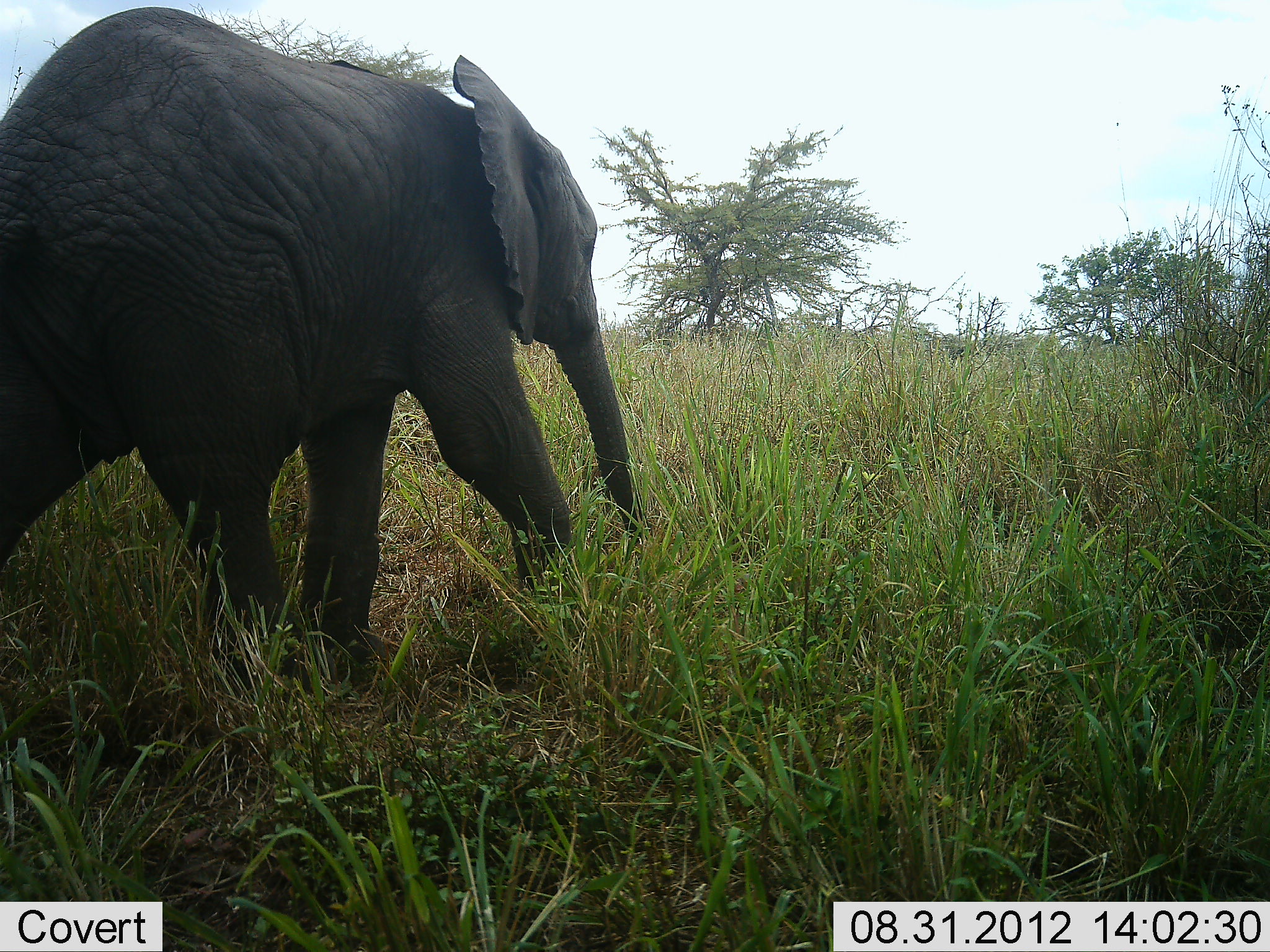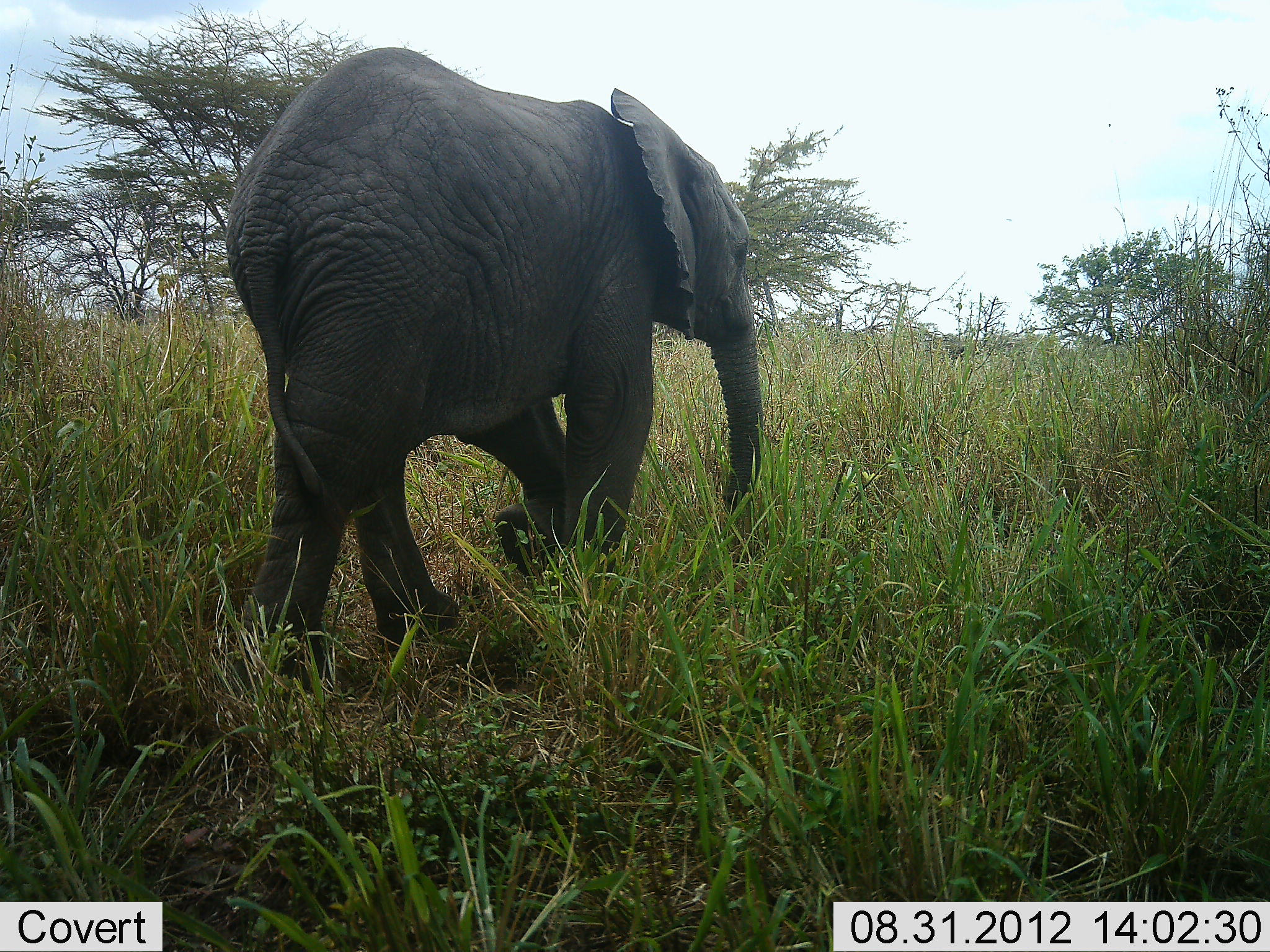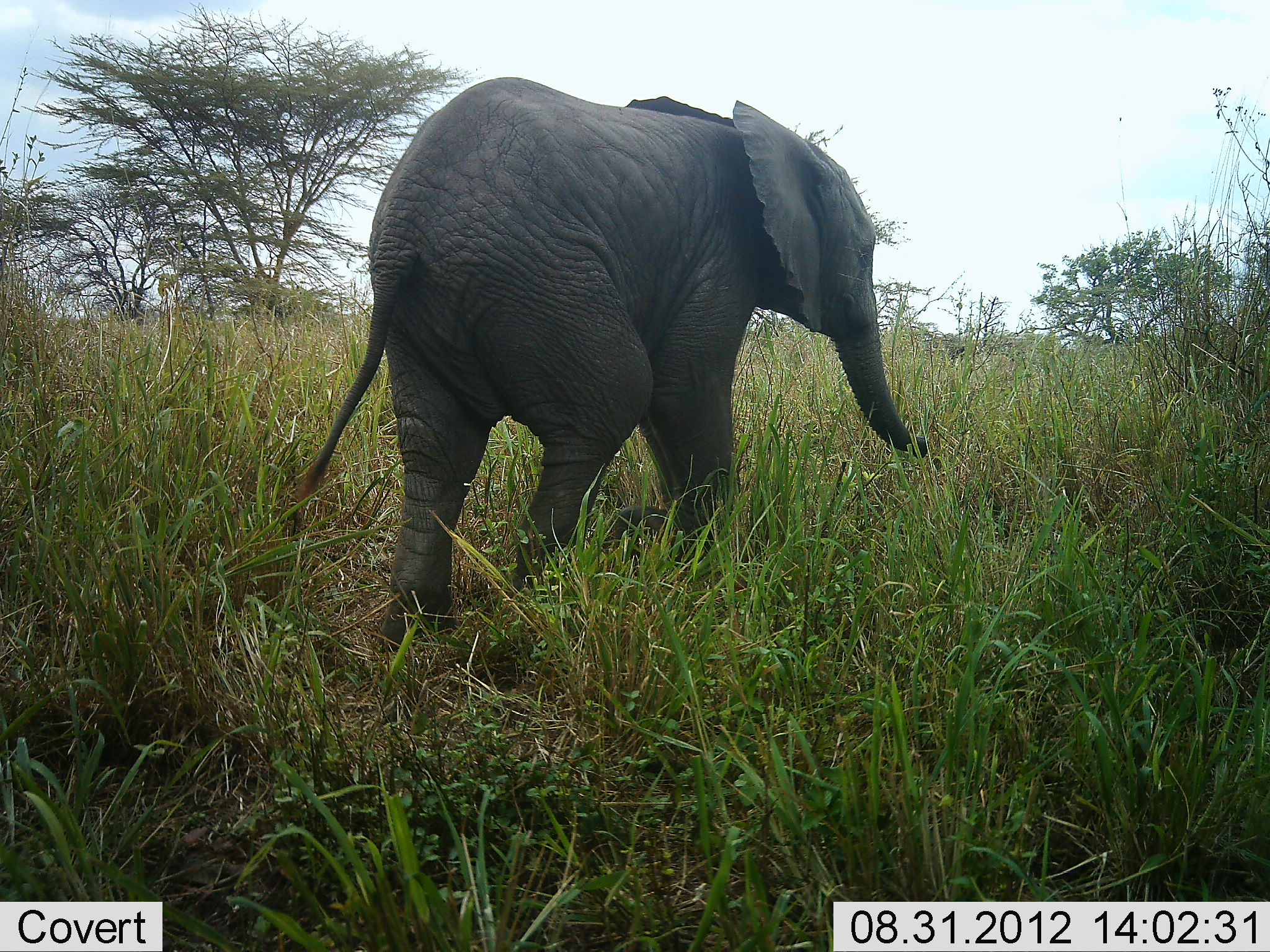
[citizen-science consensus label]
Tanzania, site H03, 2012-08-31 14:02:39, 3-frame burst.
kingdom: Animalia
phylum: Chordata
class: Mammalia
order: Proboscidea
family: Elephantidae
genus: Loxodonta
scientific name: Loxodonta africana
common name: african bush elephant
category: elephant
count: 1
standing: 0%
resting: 0%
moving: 100%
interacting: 0%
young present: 10%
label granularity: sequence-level